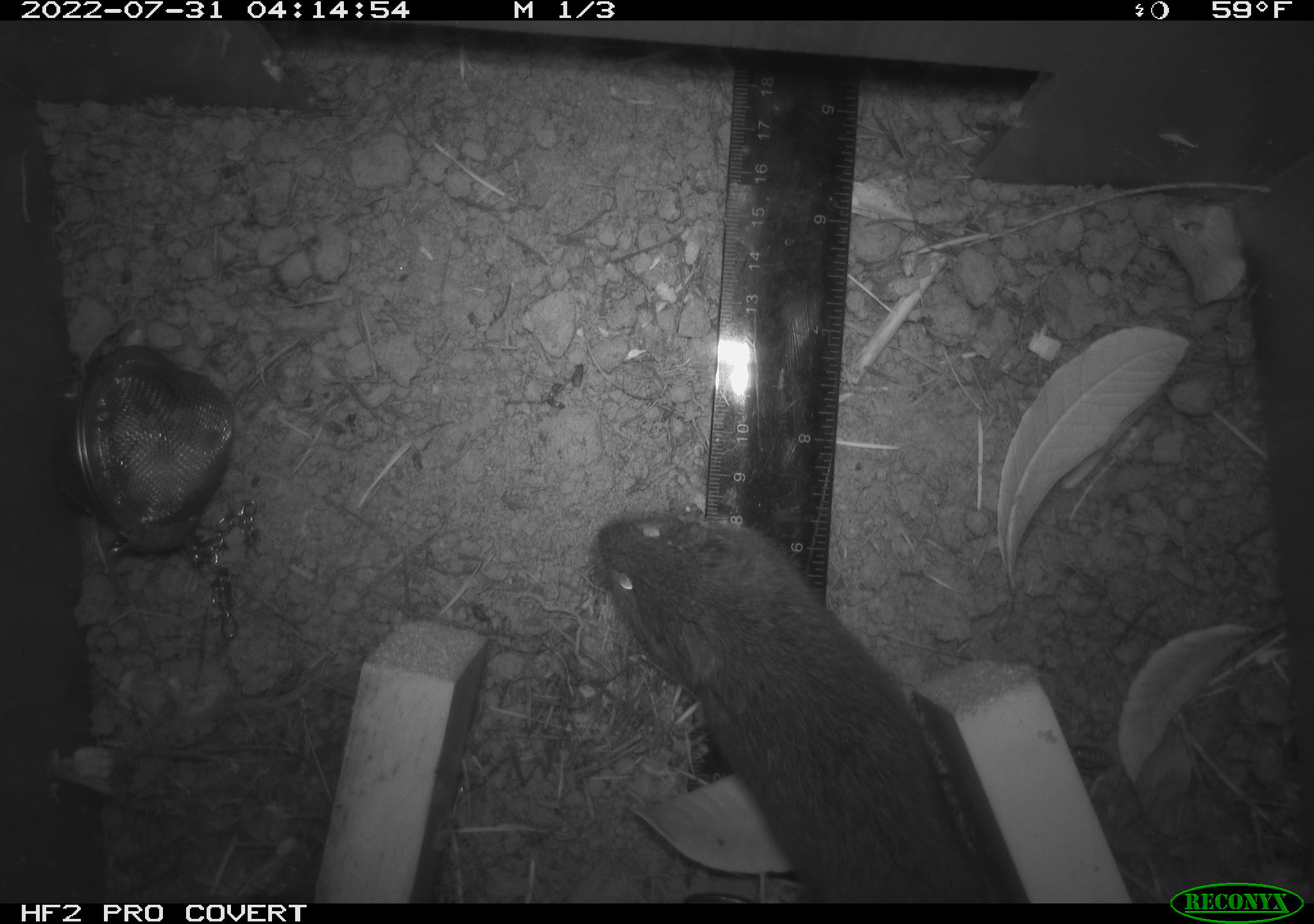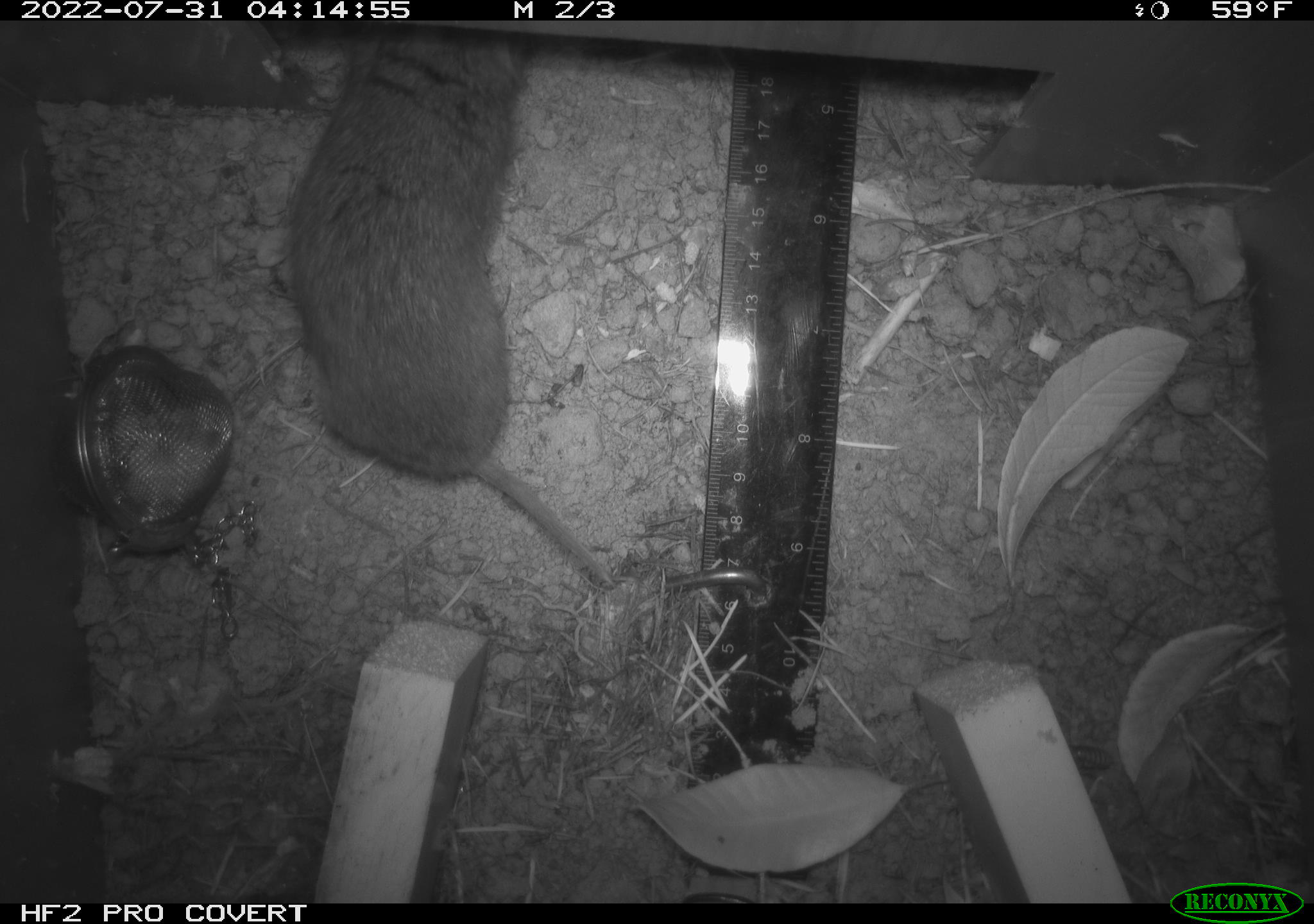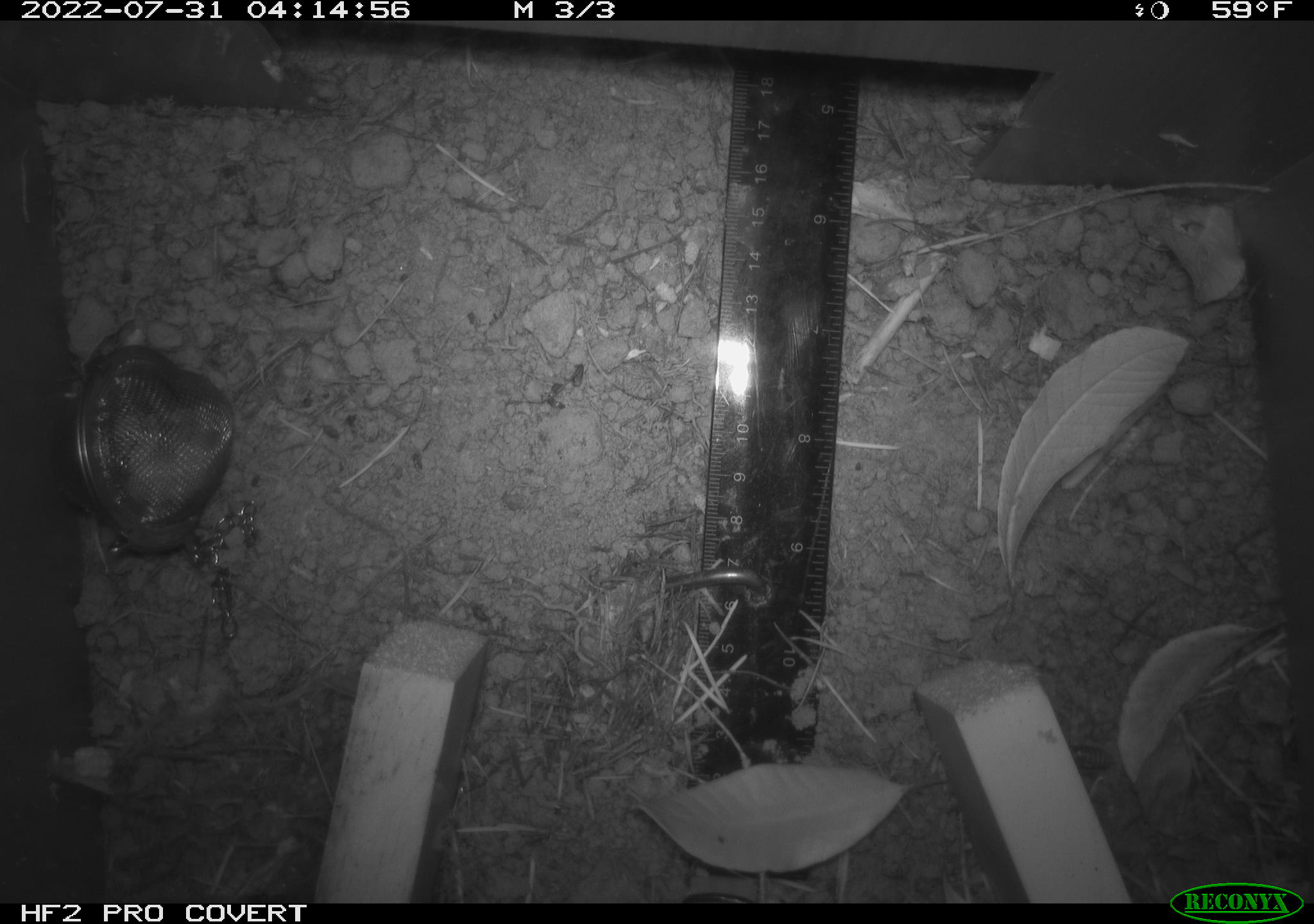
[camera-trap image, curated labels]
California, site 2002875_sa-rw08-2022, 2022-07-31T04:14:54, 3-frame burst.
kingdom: Animalia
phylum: Chordata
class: Mammalia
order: Rodentia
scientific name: Rodentia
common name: mouse species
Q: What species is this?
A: Mouse species (Rodentia).